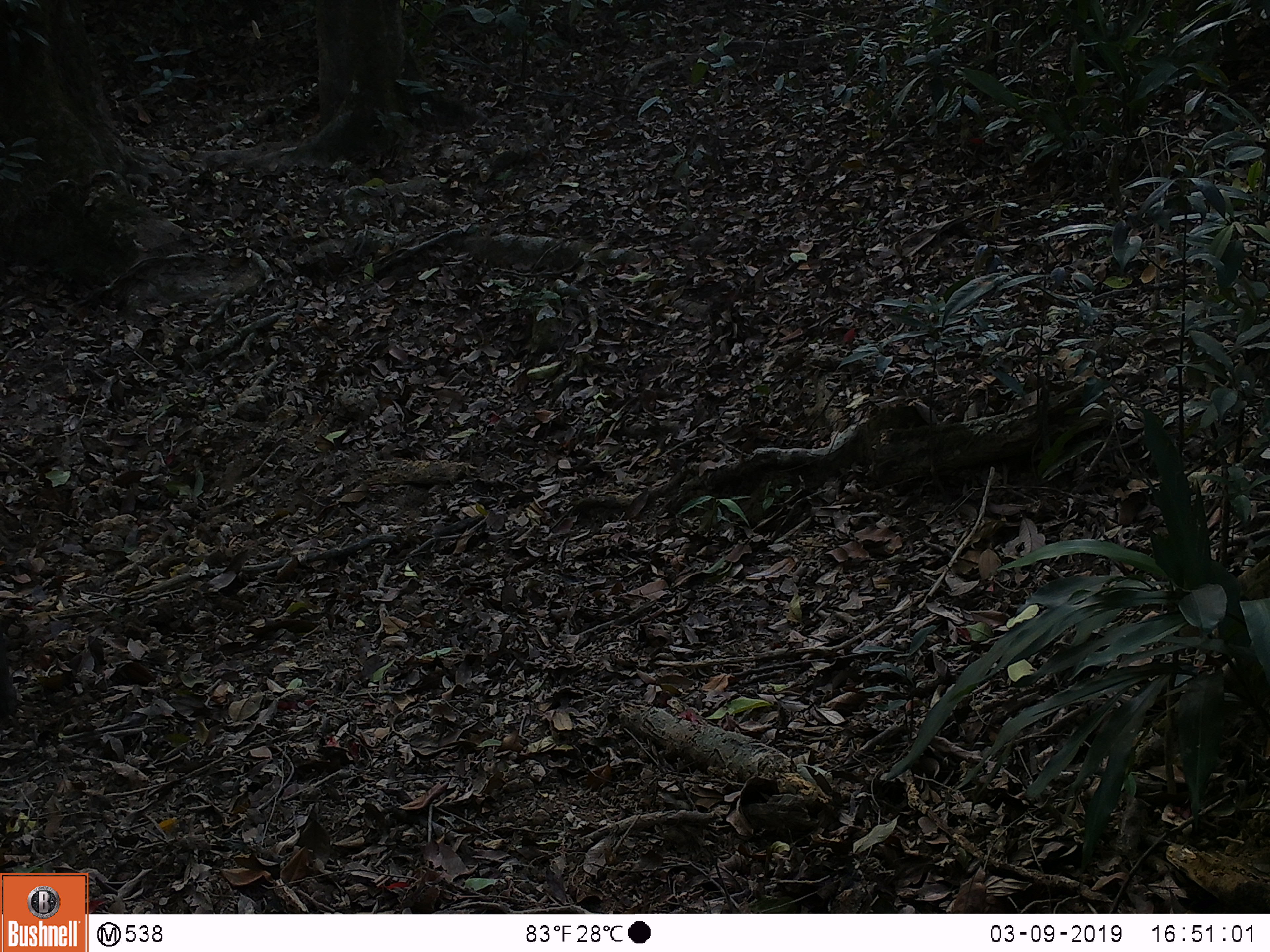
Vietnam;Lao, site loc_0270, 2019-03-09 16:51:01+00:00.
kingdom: Animalia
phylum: Chordata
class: Mammalia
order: Artiodactyla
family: Suidae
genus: Sus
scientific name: Sus scrofa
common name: eurasian wild pig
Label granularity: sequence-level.